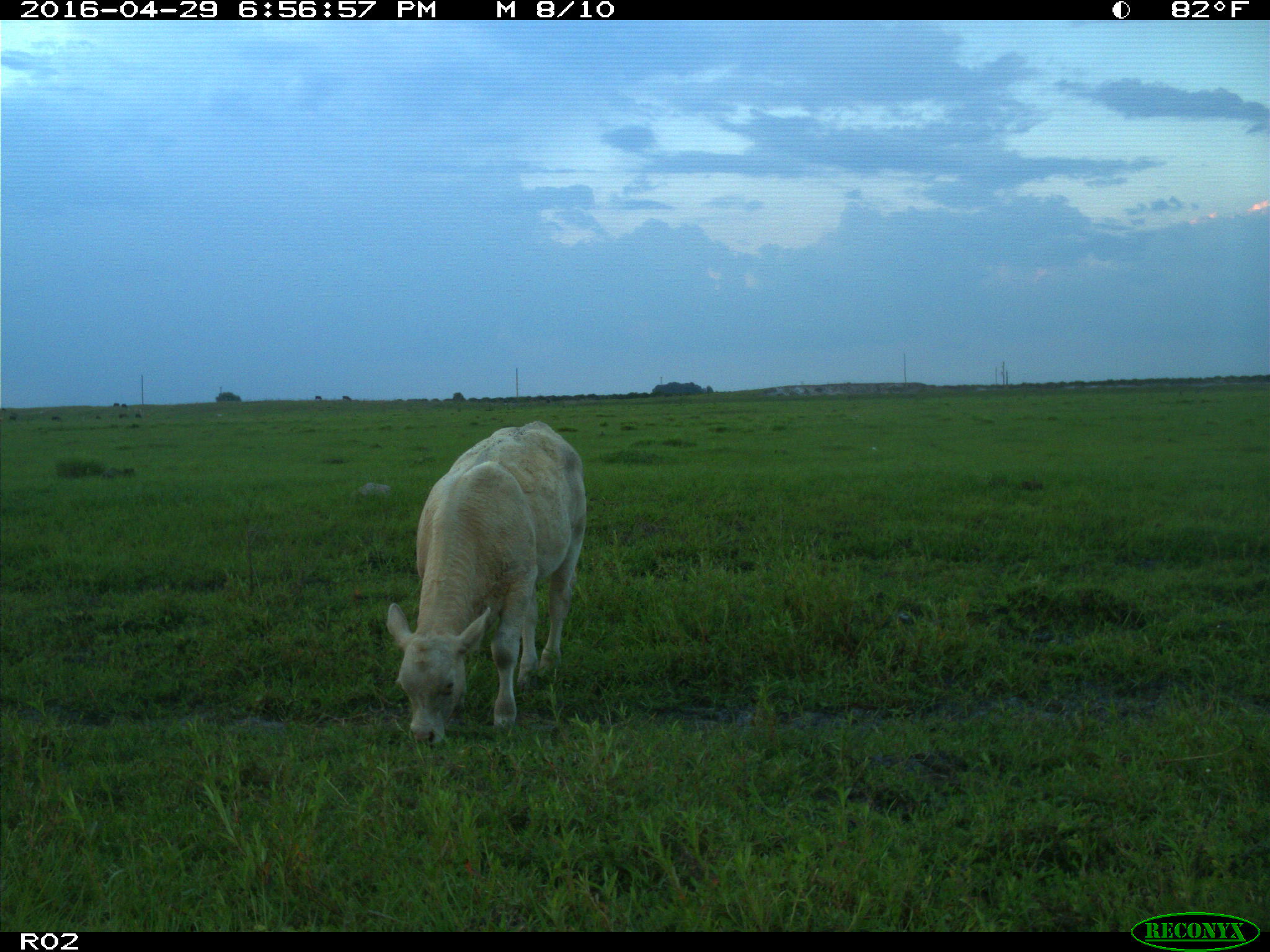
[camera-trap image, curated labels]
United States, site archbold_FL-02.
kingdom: Animalia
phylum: Chordata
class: Mammalia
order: Artiodactyla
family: Bovidae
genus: Bos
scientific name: Bos taurus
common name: domestic cow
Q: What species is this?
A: Bos taurus (domestic cow).